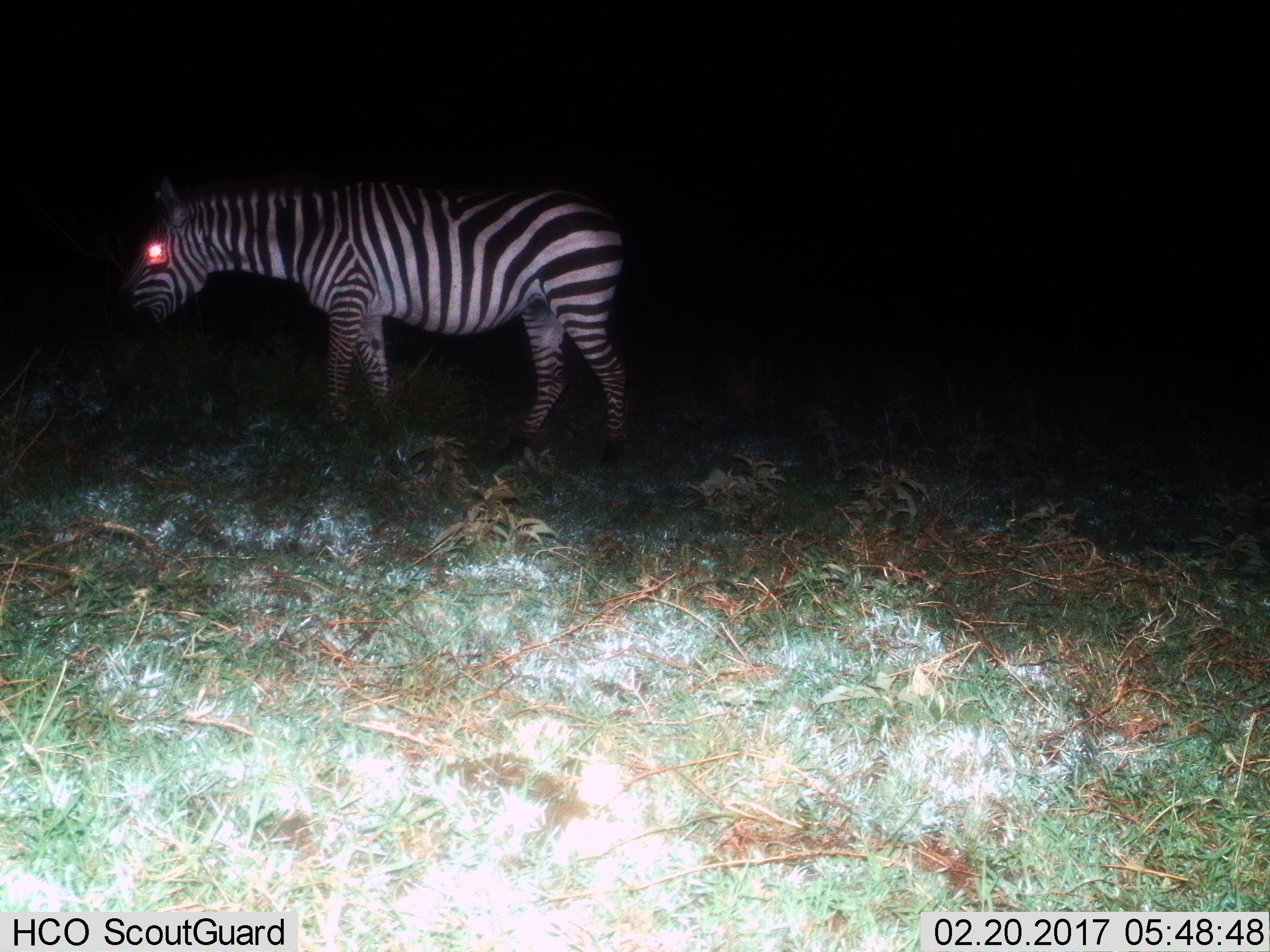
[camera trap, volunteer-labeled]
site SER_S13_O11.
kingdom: Animalia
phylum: Chordata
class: Mammalia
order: Perissodactyla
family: Equidae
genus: Equus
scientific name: Equus quagga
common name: plains zebra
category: zebraplains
Zebraplains (plains zebra) (Equus quagga), count 1. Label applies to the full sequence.